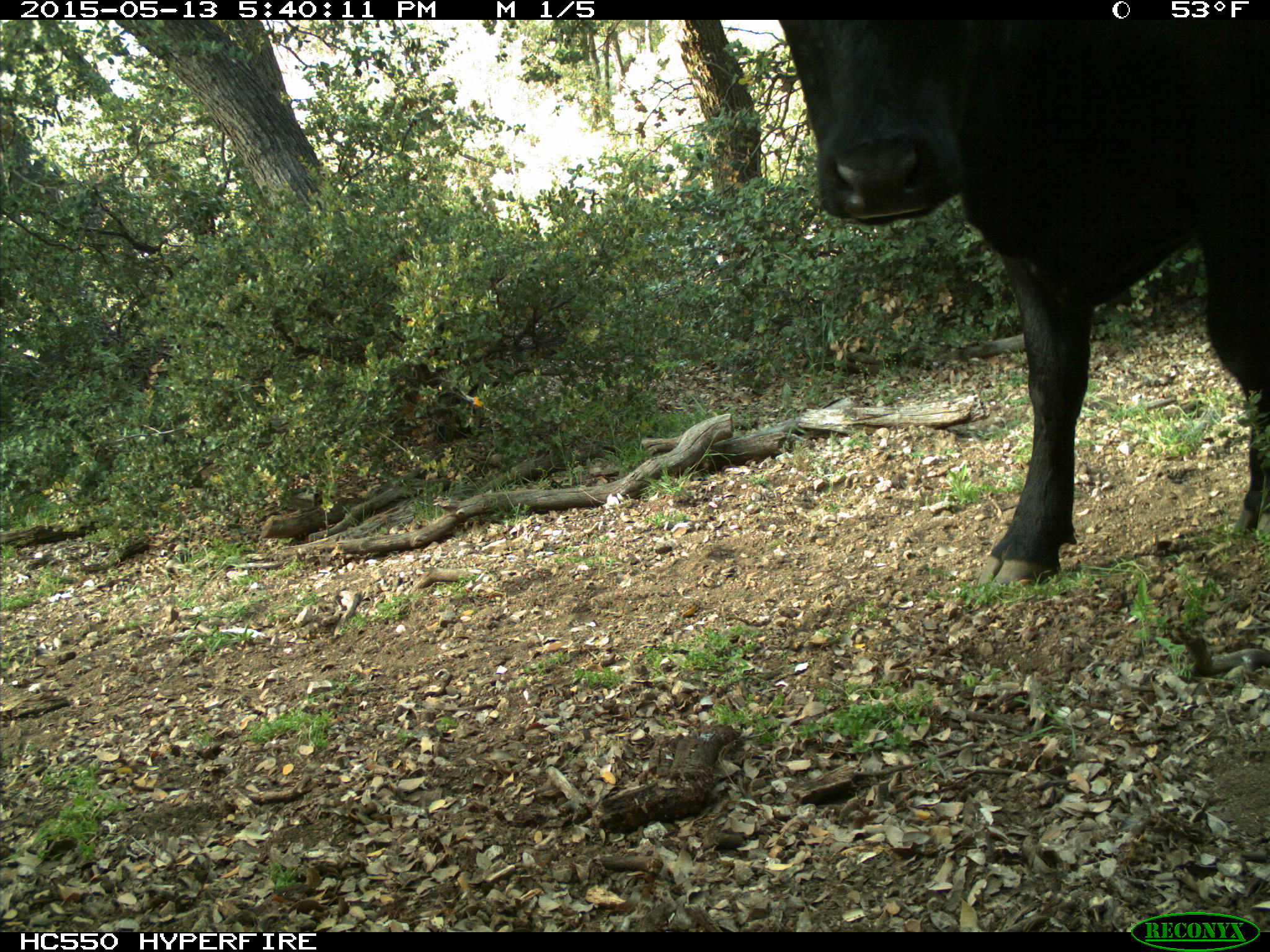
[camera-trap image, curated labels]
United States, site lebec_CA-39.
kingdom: Animalia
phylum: Chordata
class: Mammalia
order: Artiodactyla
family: Bovidae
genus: Bos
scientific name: Bos taurus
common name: domestic cow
Bos taurus (domestic cow).